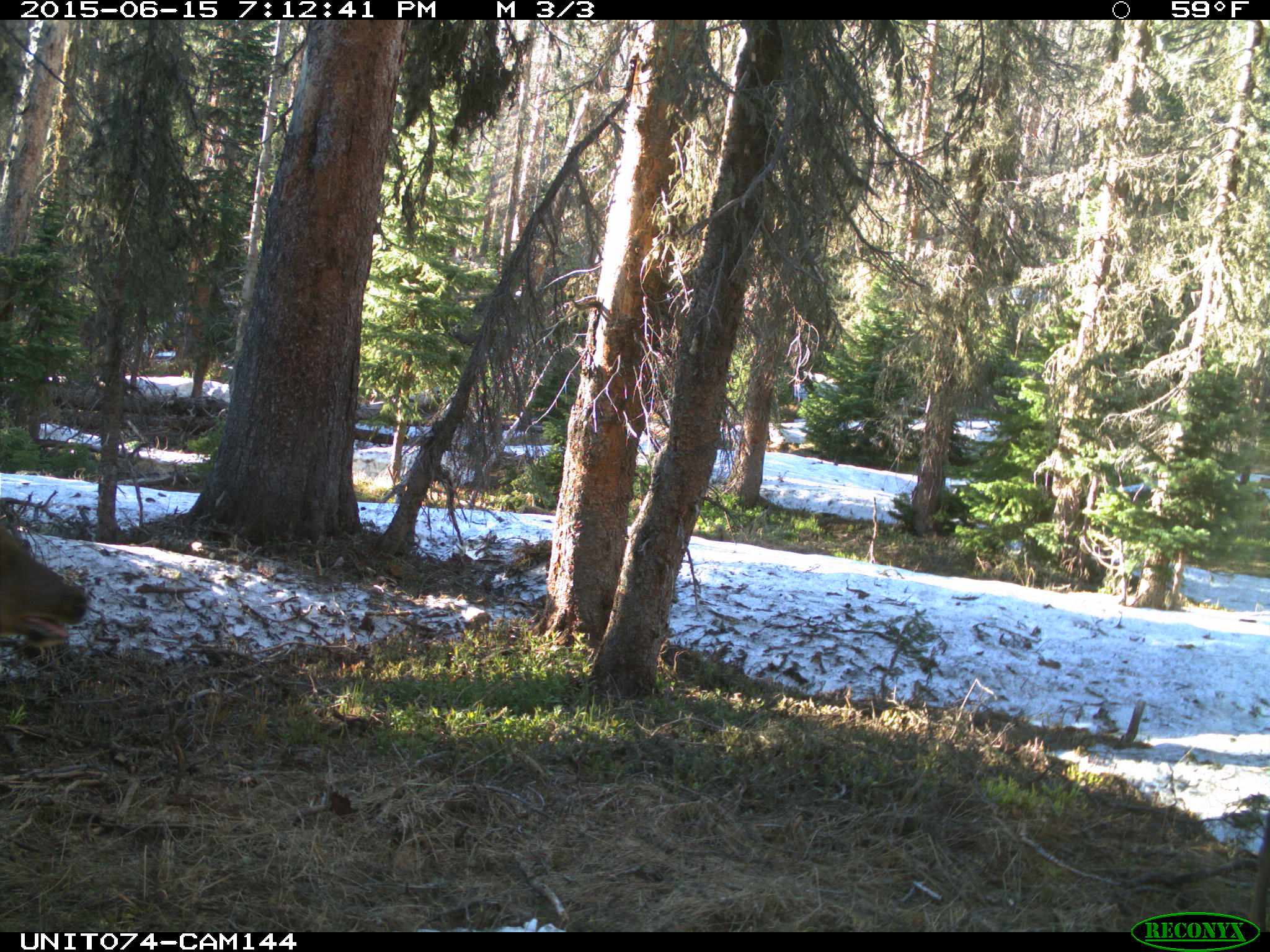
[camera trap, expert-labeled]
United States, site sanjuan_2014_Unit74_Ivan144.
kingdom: Animalia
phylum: Chordata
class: Mammalia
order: Artiodactyla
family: Cervidae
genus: Cervus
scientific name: Cervus elaphus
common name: red deer